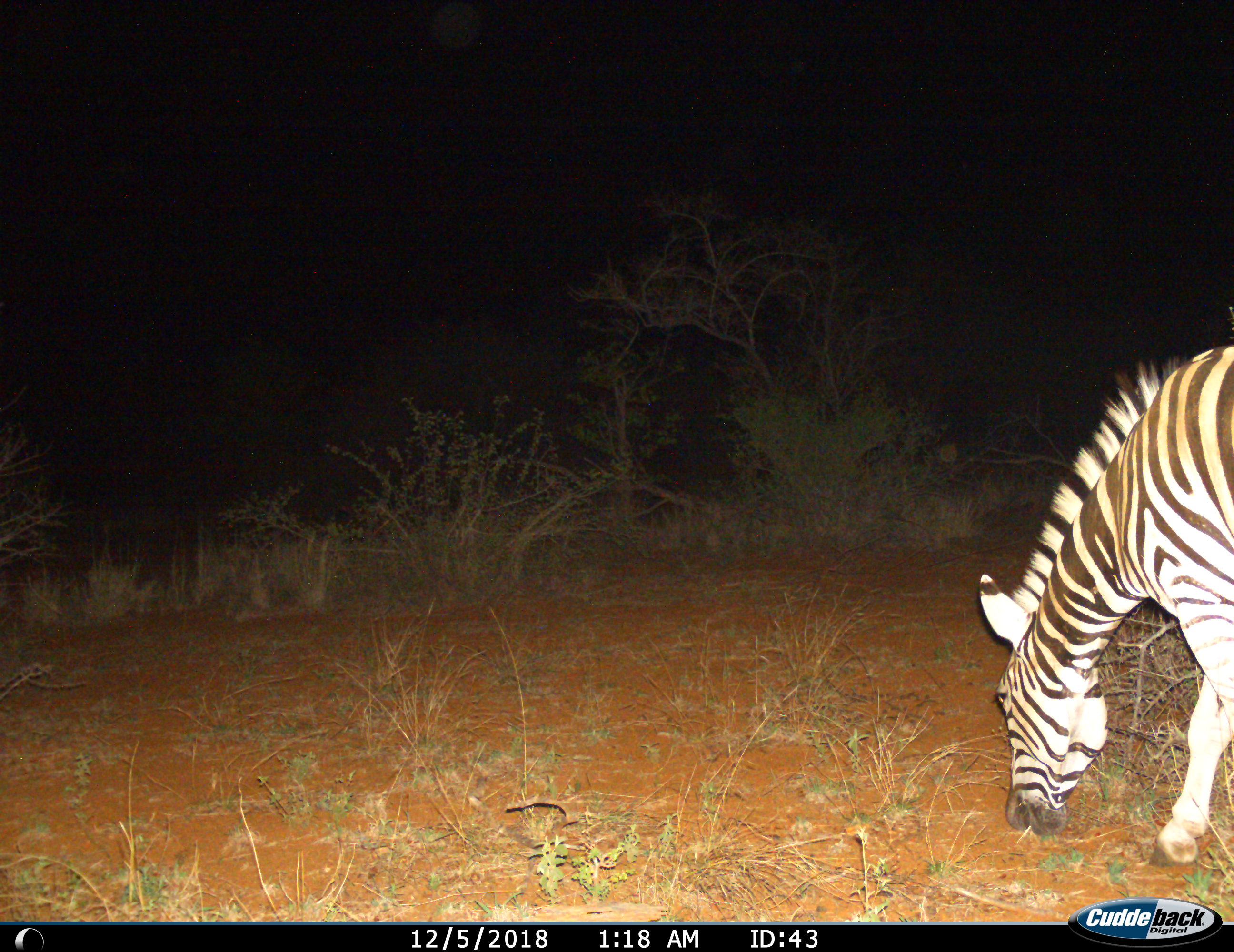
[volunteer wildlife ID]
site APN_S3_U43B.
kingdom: Animalia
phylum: Chordata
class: Mammalia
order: Perissodactyla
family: Equidae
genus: Equus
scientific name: Equus quagga burchellii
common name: burchell's zebra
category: zebraburchells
Zebraburchells (burchell's zebra) (Equus quagga burchellii), count 1. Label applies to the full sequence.